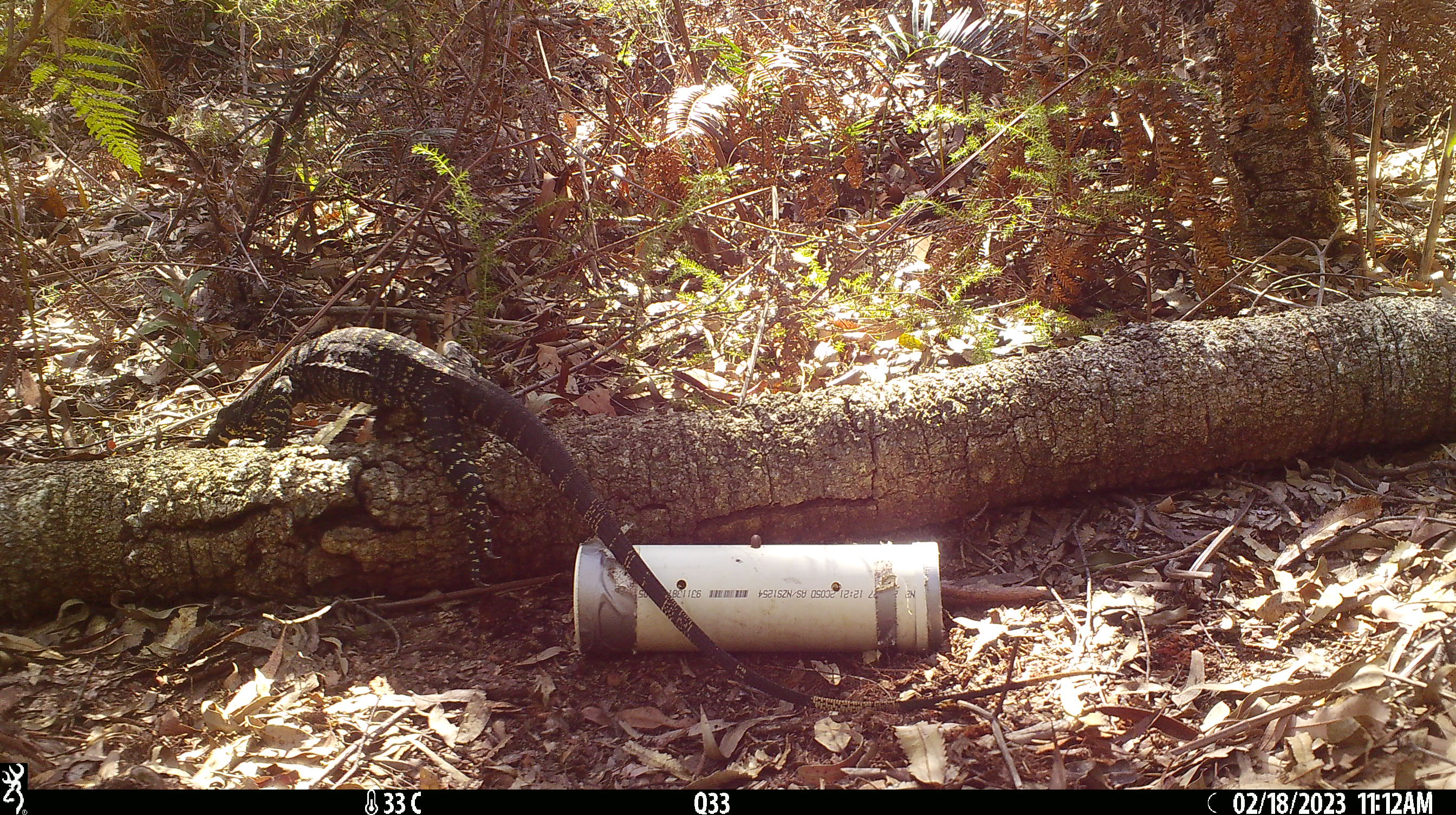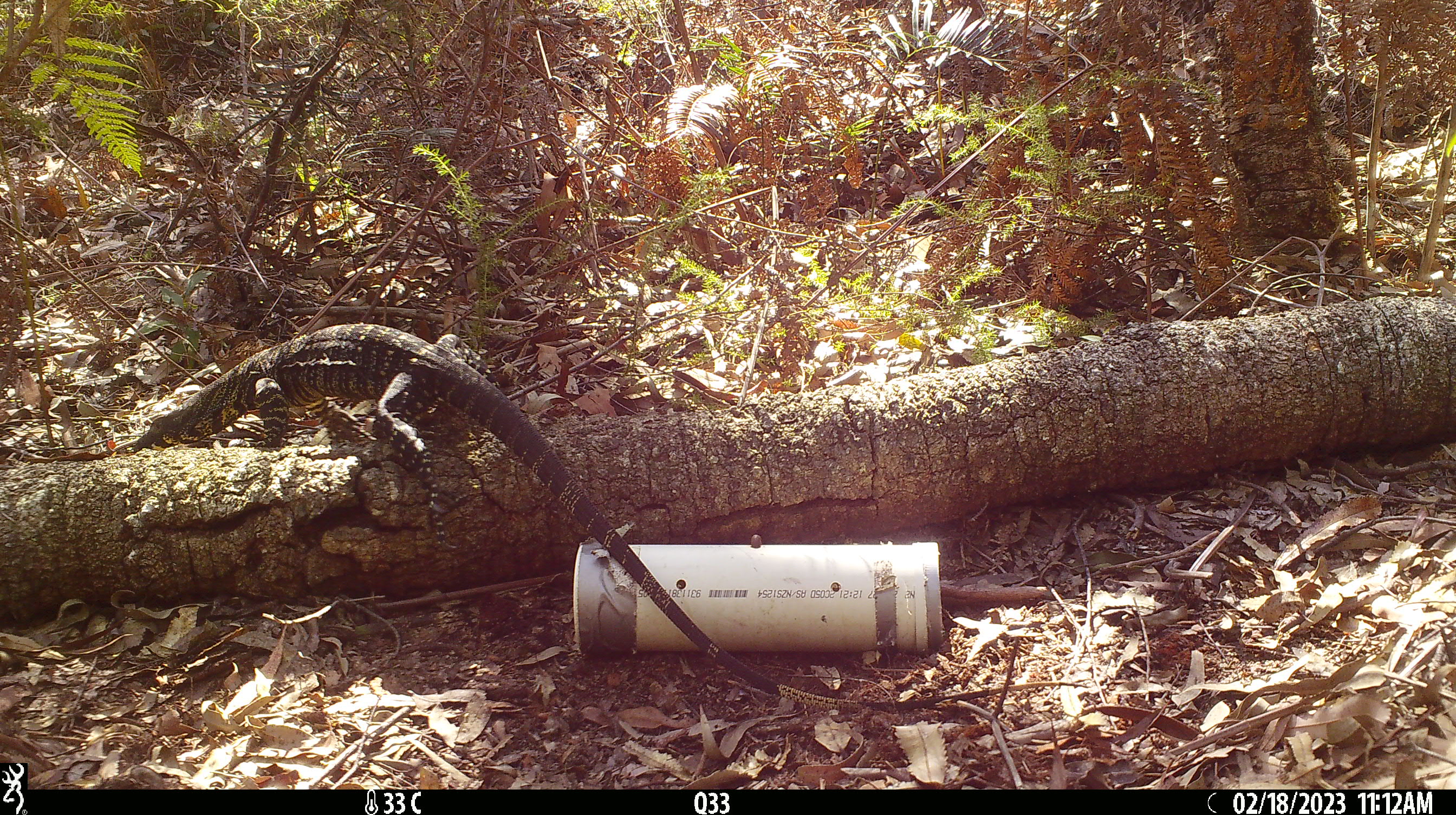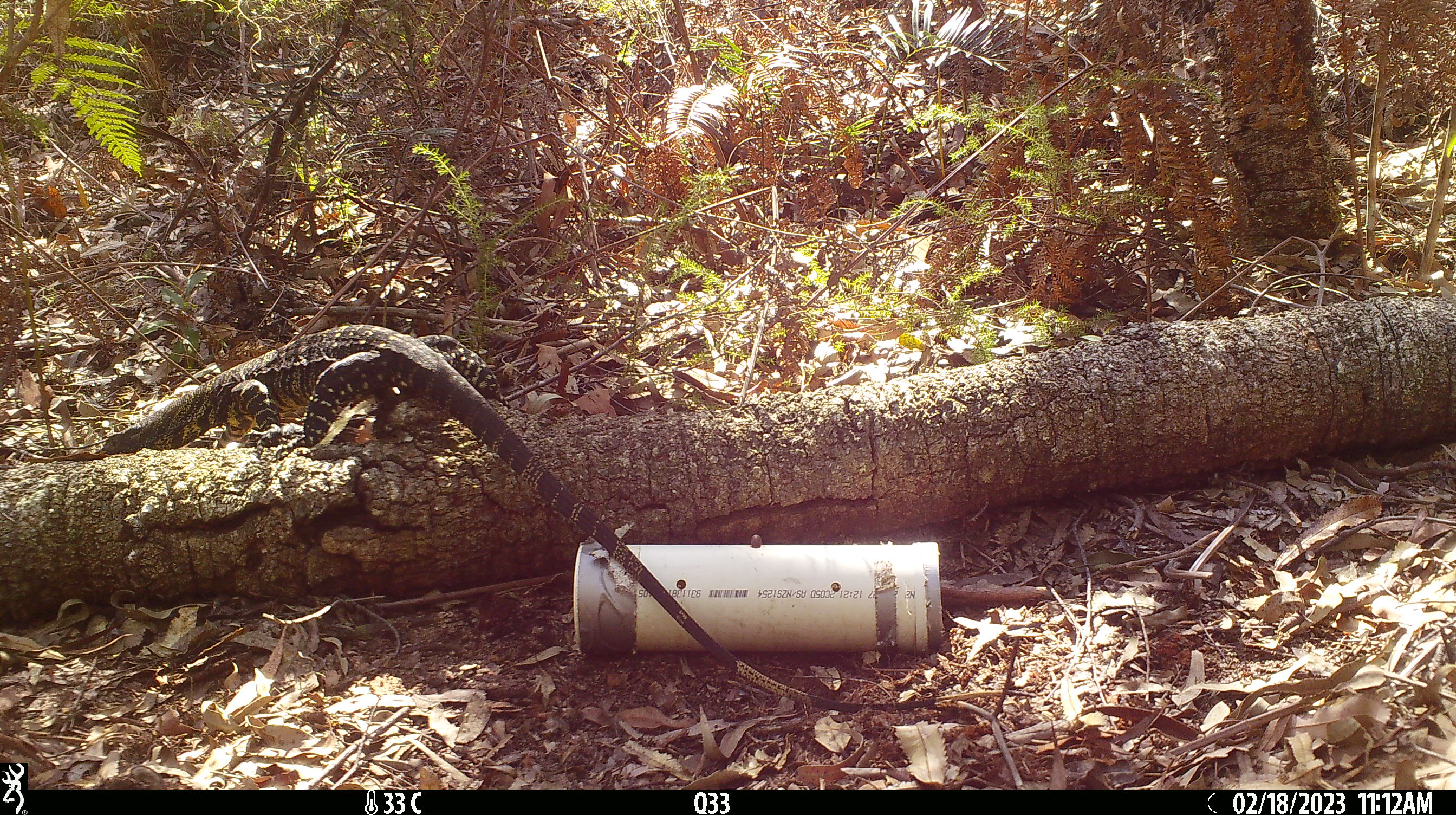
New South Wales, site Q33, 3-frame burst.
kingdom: Animalia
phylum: Chordata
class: Reptilia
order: Squamata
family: Varanidae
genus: Varanus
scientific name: Varanus varius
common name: lace monitor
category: goanna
Goanna (lace monitor) (Varanus varius).